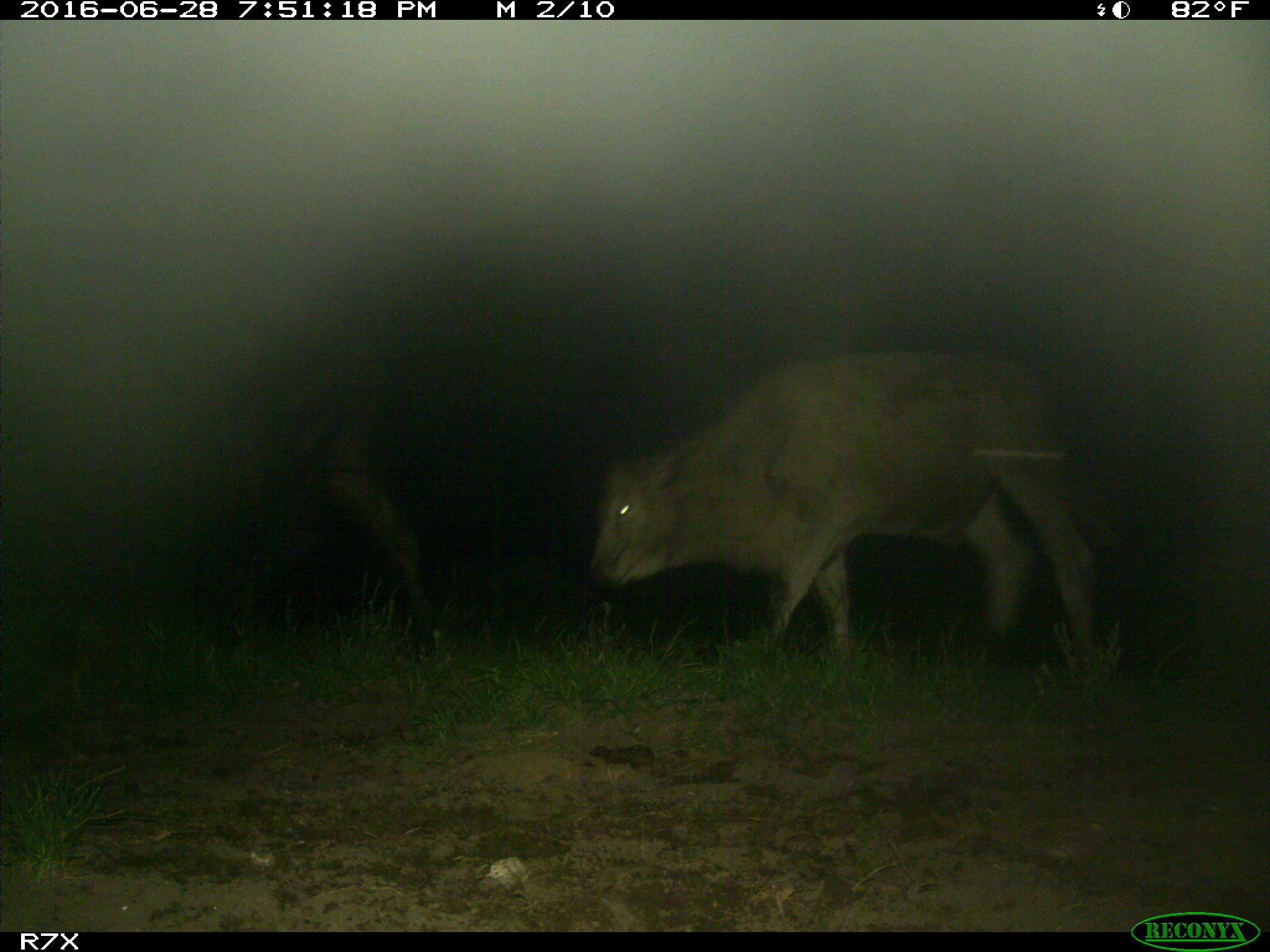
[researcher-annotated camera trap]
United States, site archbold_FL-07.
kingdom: Animalia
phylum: Chordata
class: Mammalia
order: Artiodactyla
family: Bovidae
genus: Bos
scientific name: Bos taurus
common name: domestic cow